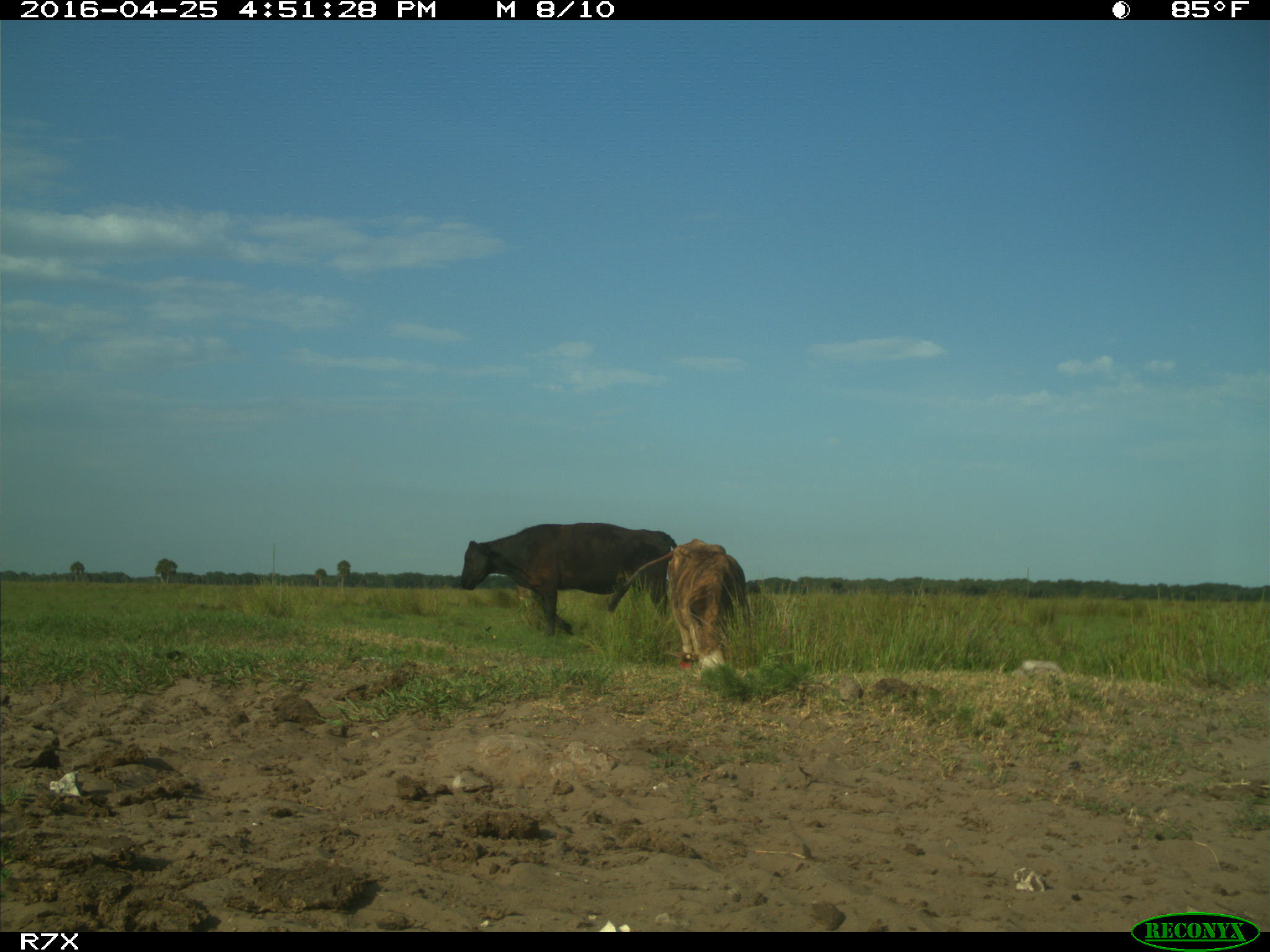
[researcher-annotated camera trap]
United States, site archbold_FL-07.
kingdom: Animalia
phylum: Chordata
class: Mammalia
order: Artiodactyla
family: Bovidae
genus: Bos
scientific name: Bos taurus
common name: domestic cow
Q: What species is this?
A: Bos taurus (domestic cow).